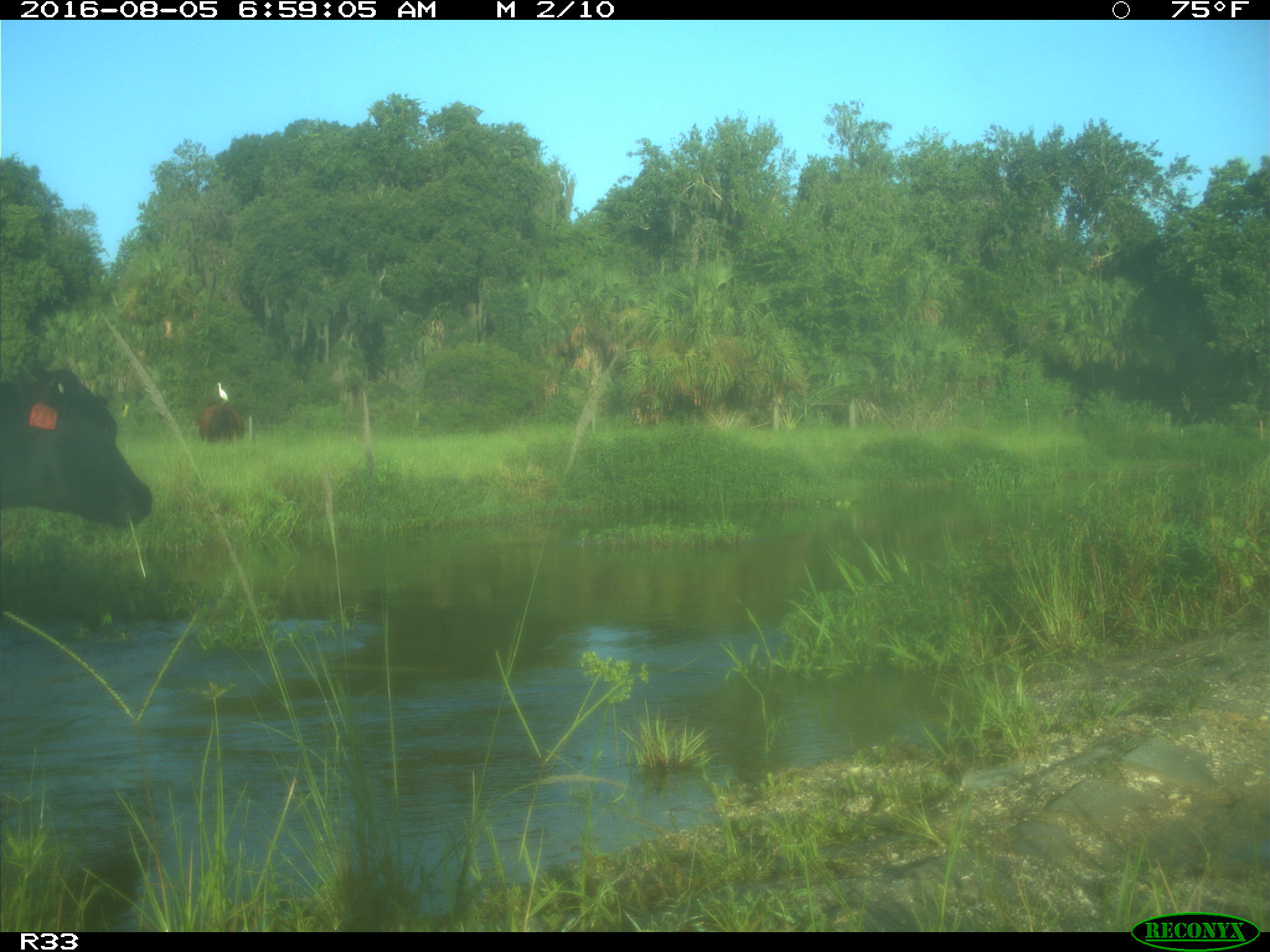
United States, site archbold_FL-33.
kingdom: Animalia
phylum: Chordata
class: Mammalia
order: Artiodactyla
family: Bovidae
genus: Bos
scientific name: Bos taurus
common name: domestic cow